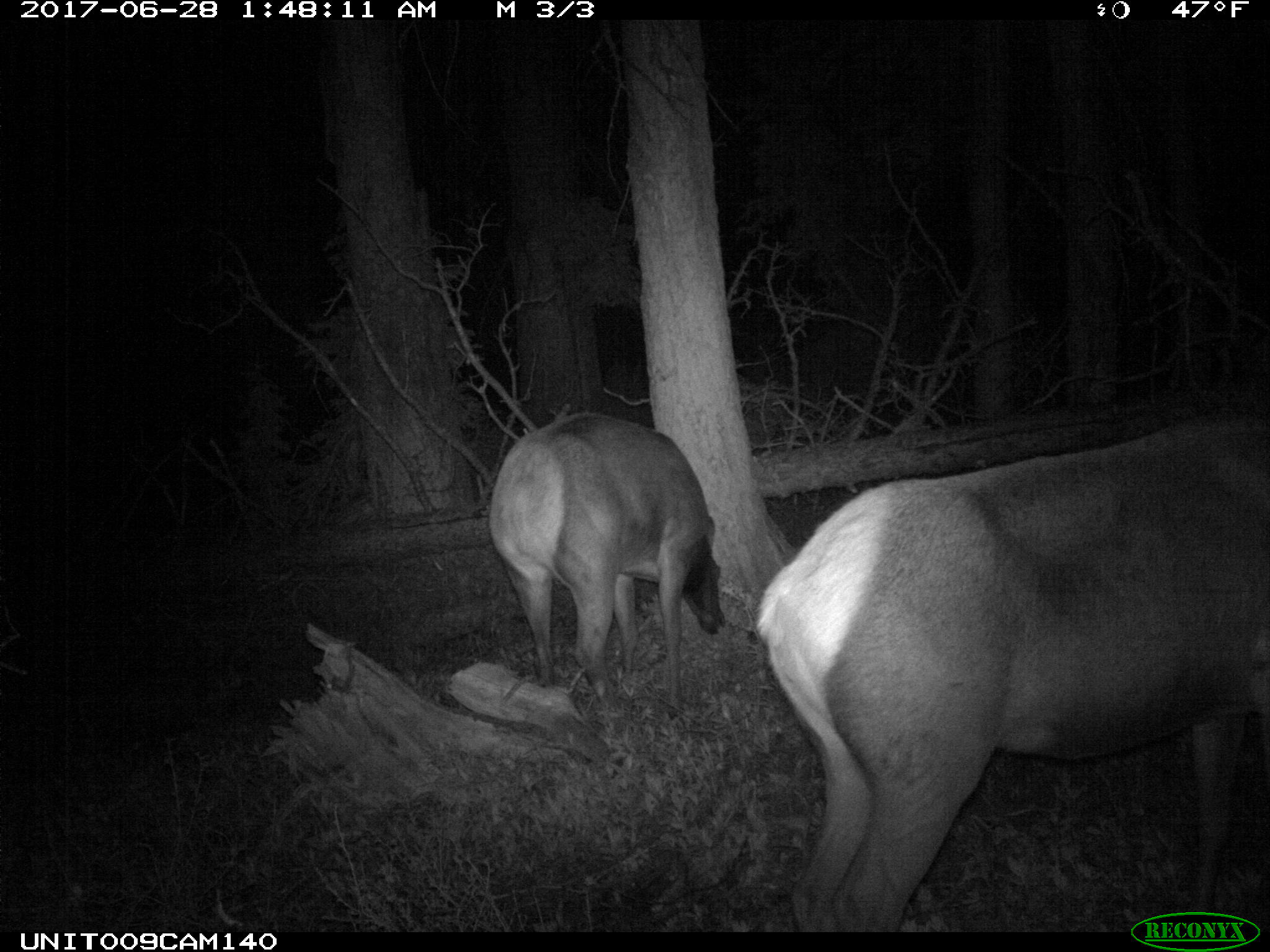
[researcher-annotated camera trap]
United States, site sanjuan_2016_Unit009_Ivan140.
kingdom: Animalia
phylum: Chordata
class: Mammalia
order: Artiodactyla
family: Cervidae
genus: Cervus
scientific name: Cervus elaphus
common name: red deer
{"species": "Cervus elaphus (red deer)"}